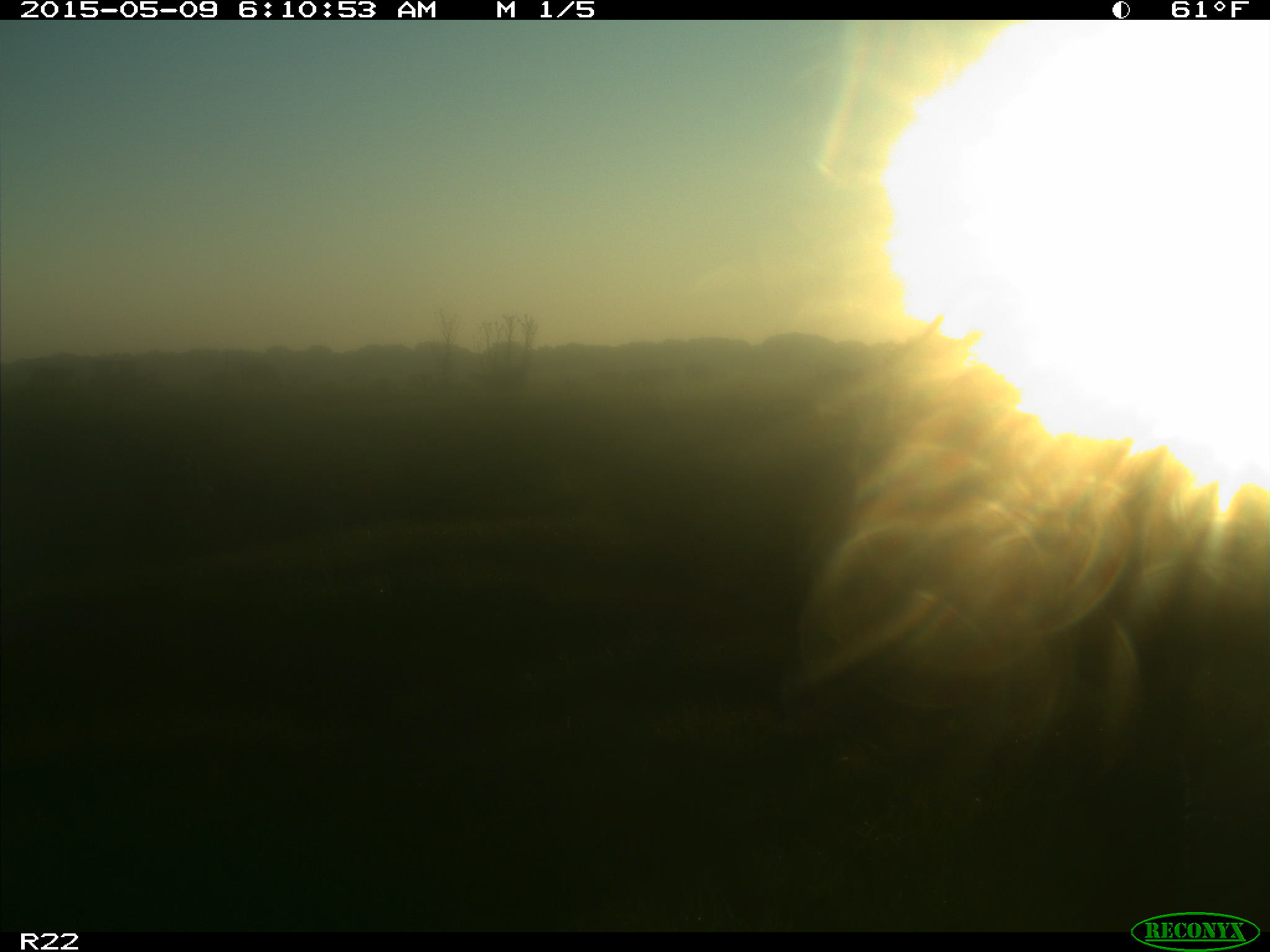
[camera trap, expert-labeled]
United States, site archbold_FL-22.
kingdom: Animalia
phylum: Chordata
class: Mammalia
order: Artiodactyla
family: Bovidae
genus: Bos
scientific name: Bos taurus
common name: domestic cow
Bos taurus (domestic cow).